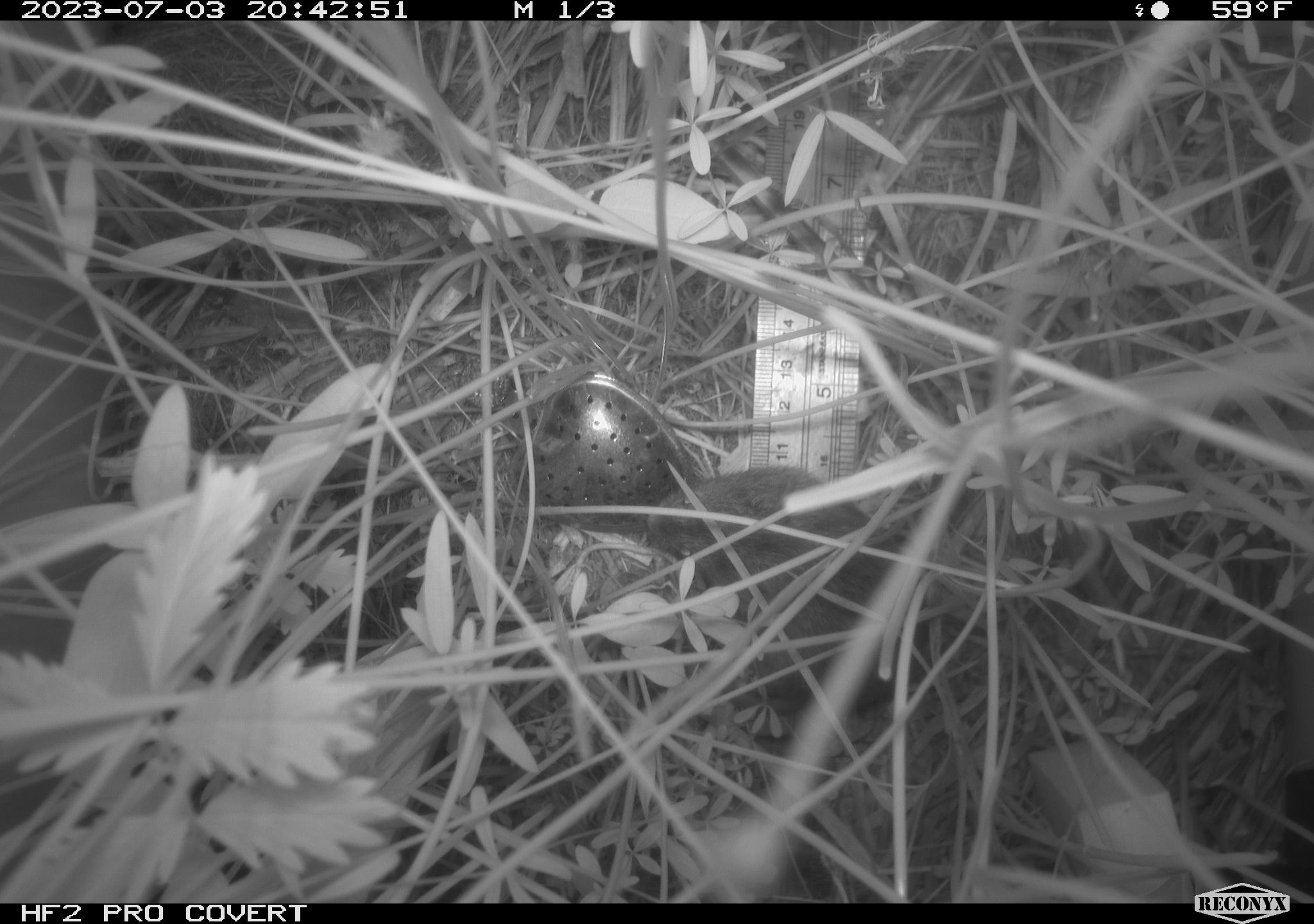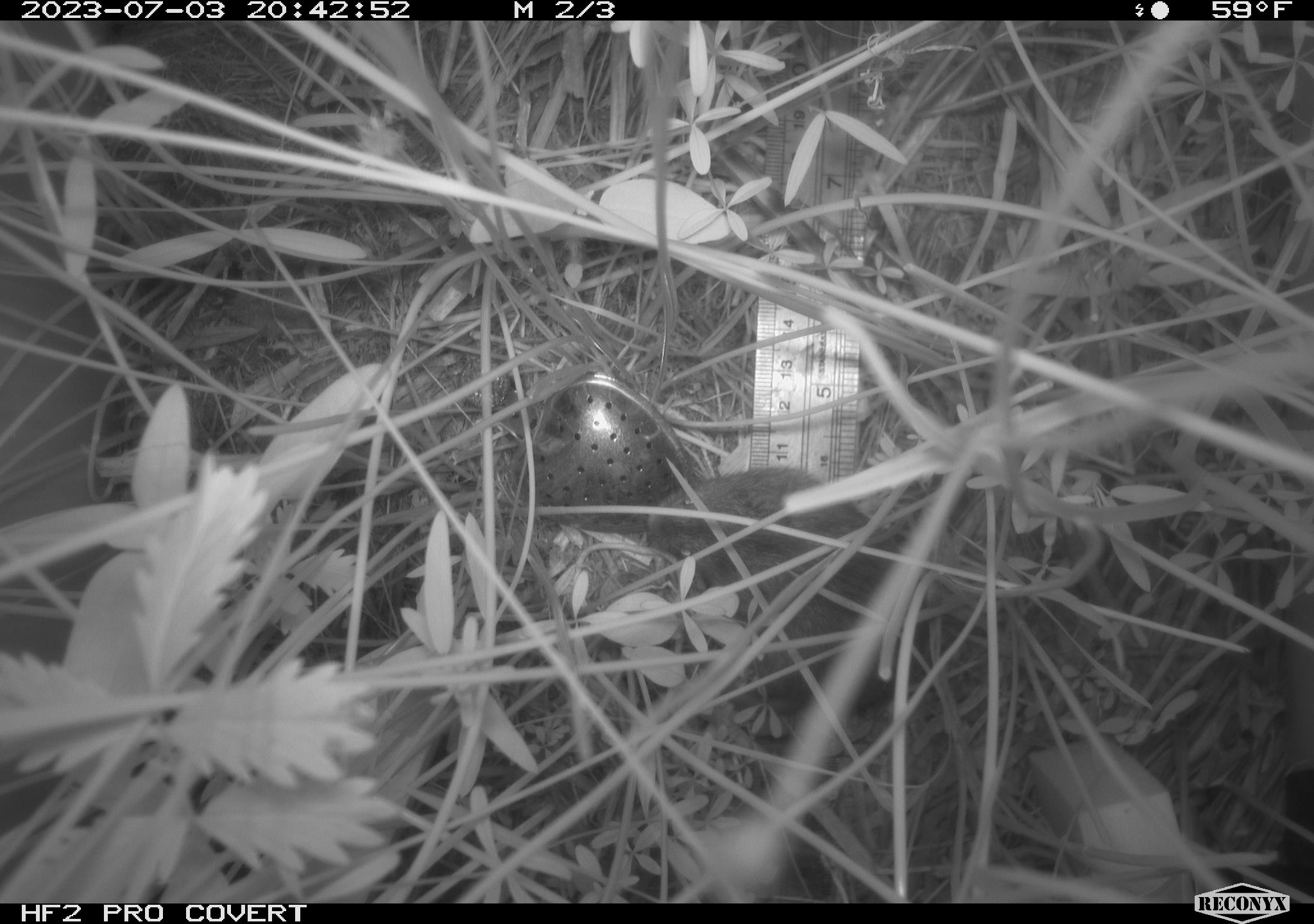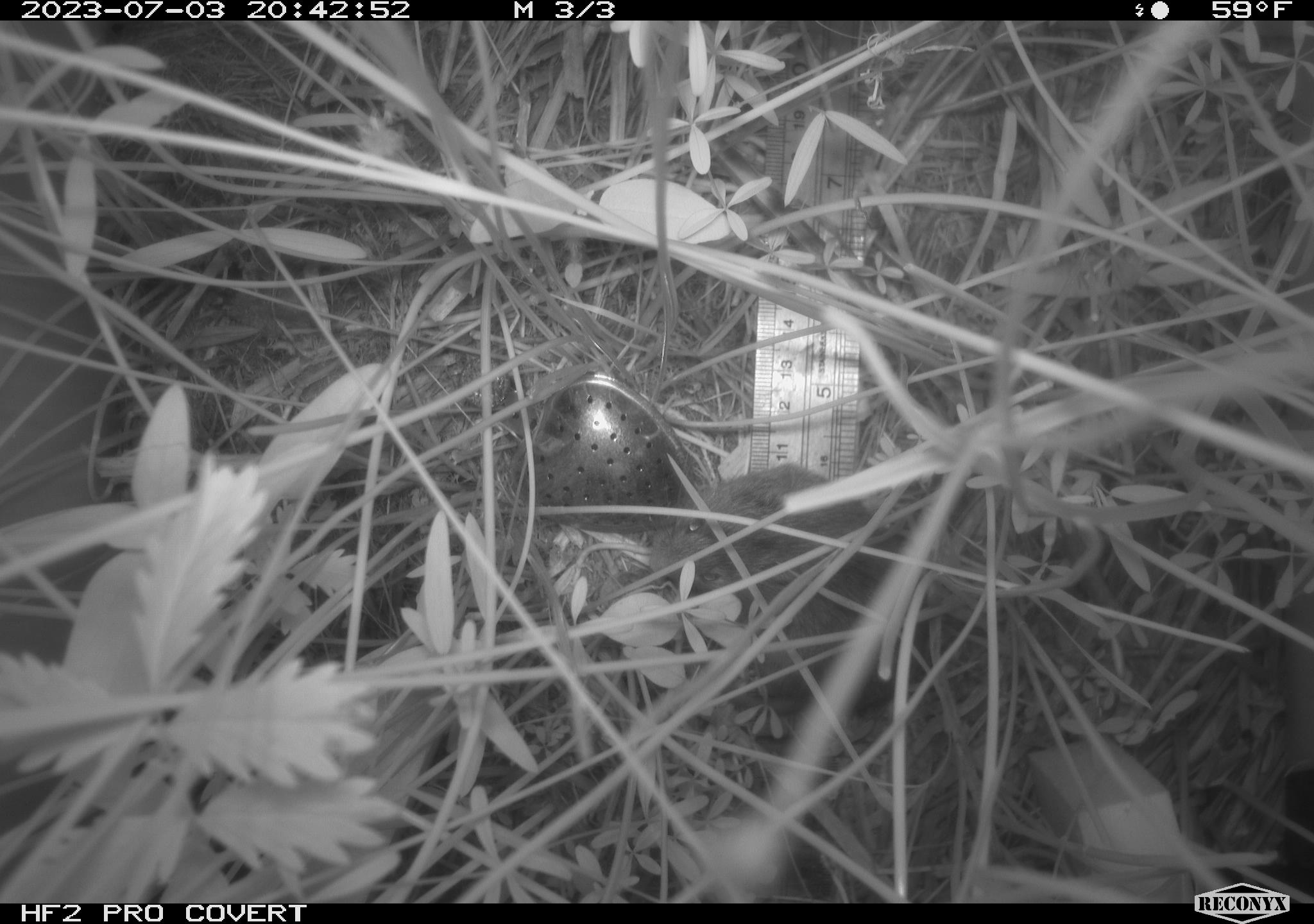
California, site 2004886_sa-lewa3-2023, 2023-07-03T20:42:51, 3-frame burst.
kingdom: Animalia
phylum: Chordata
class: Mammalia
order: Rodentia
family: Cricetidae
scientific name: Cricetidae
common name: hamsters, voles, lemmings, and allies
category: cricetidae family